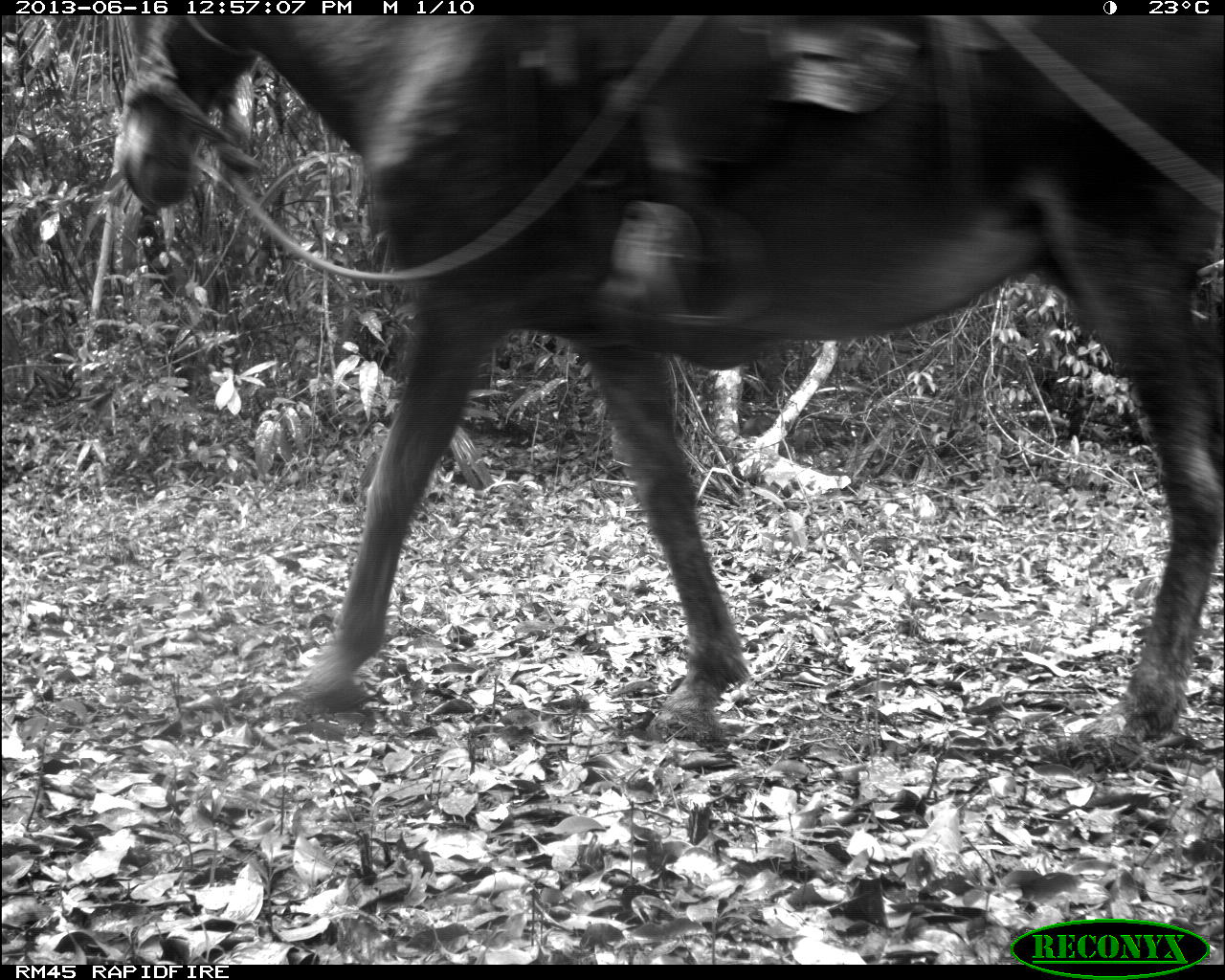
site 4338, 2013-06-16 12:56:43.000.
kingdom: Animalia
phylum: Chordata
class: Mammalia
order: Perissodactyla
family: Equidae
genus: Equus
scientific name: Equus ferus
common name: wild horse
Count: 1.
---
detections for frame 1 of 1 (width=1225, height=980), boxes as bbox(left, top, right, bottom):
equus ferus: bbox(111, 14, 1225, 748)